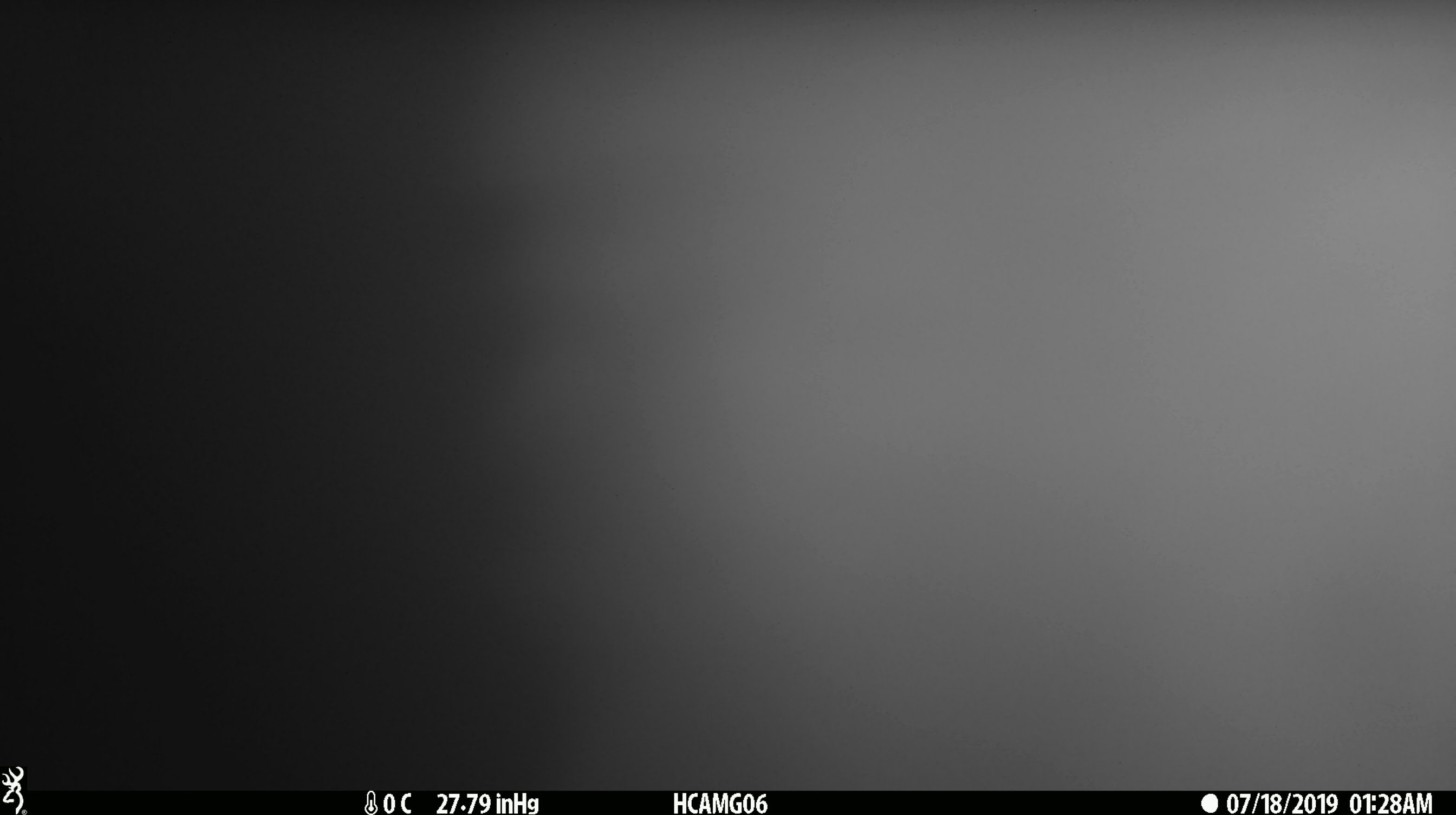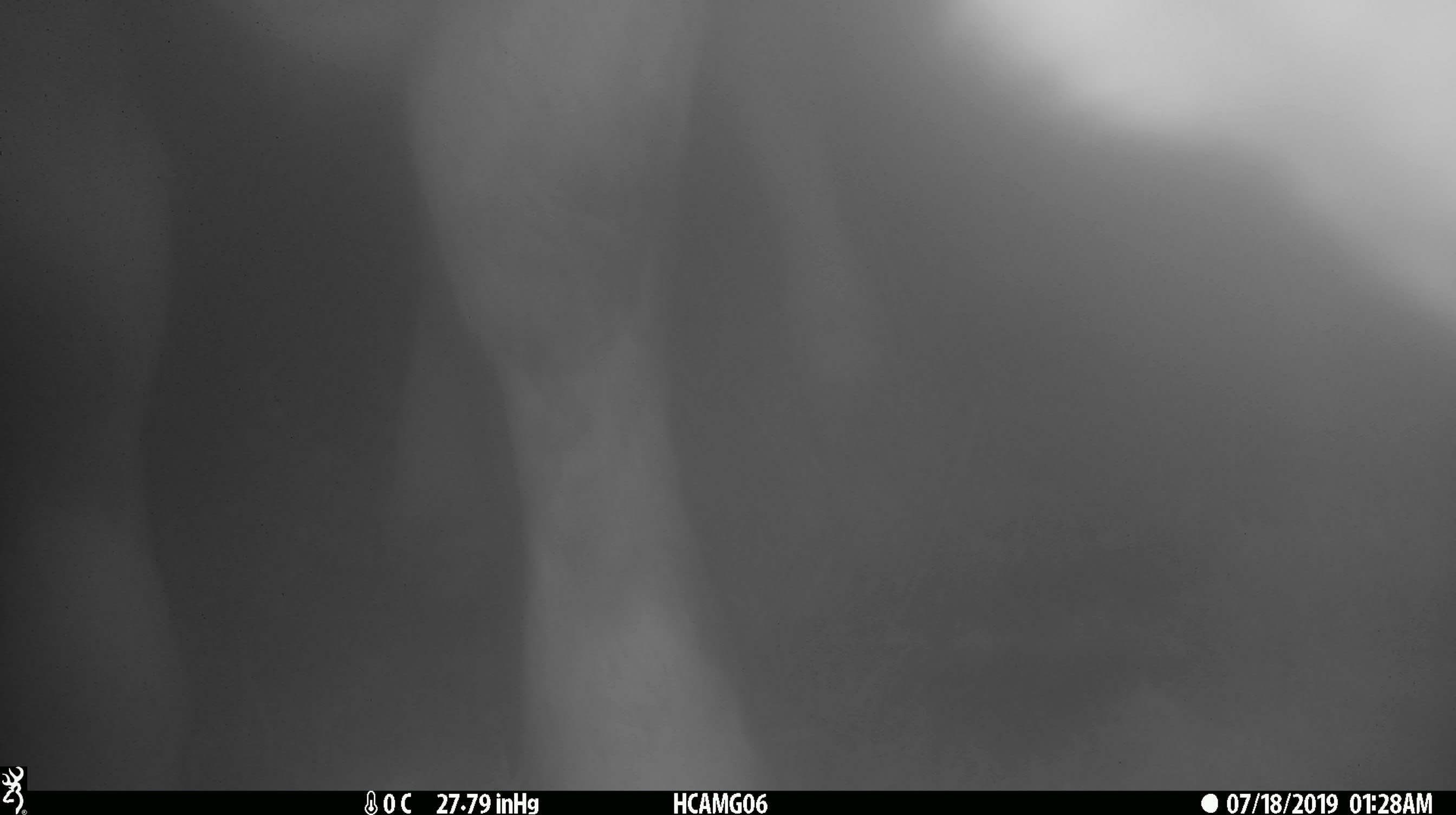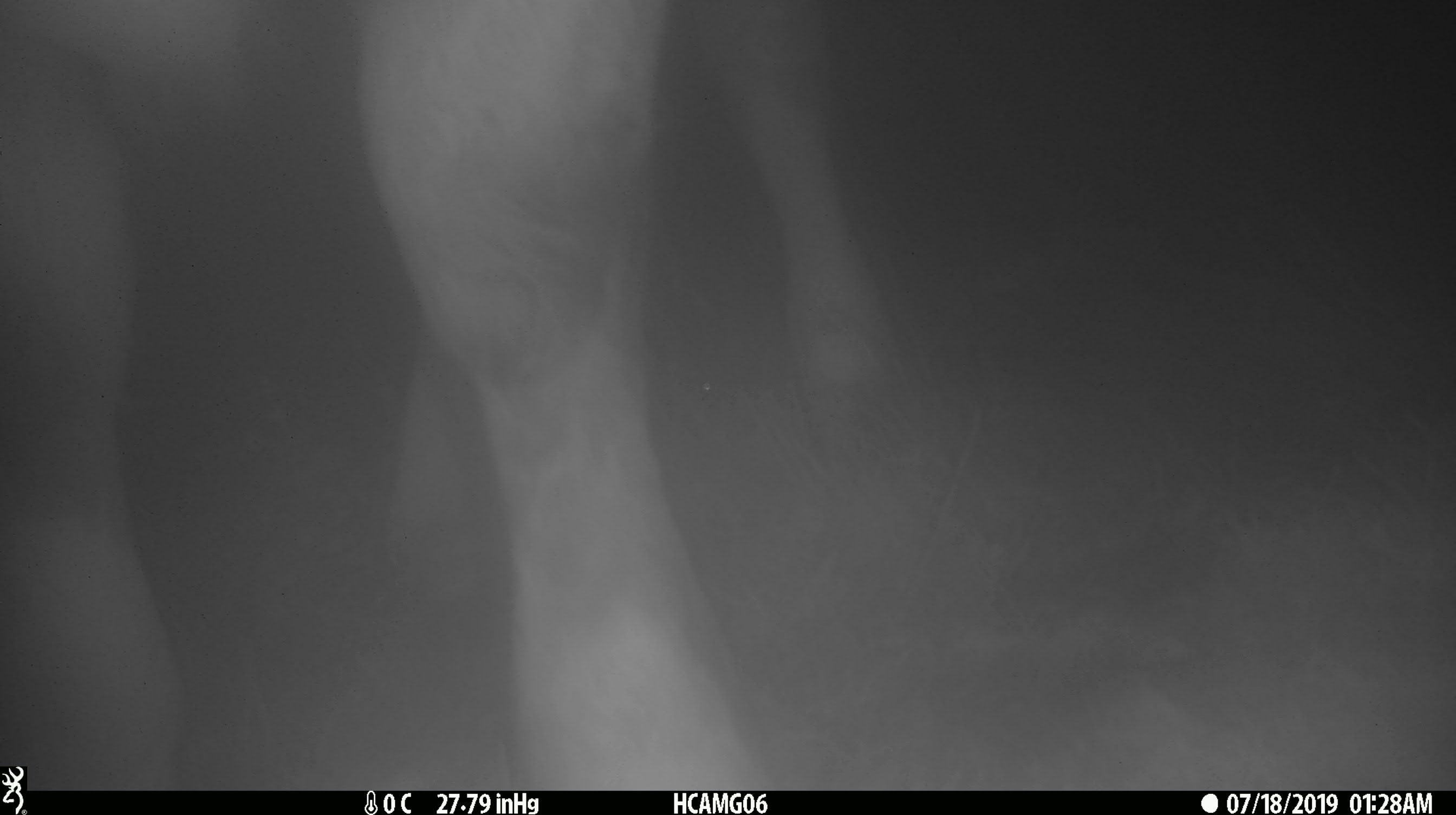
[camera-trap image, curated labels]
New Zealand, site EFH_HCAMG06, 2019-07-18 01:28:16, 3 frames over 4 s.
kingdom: Animalia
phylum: Chordata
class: Mammalia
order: Artiodactyla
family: Bovidae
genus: Bos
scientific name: Bos taurus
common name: domestic cow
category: cow